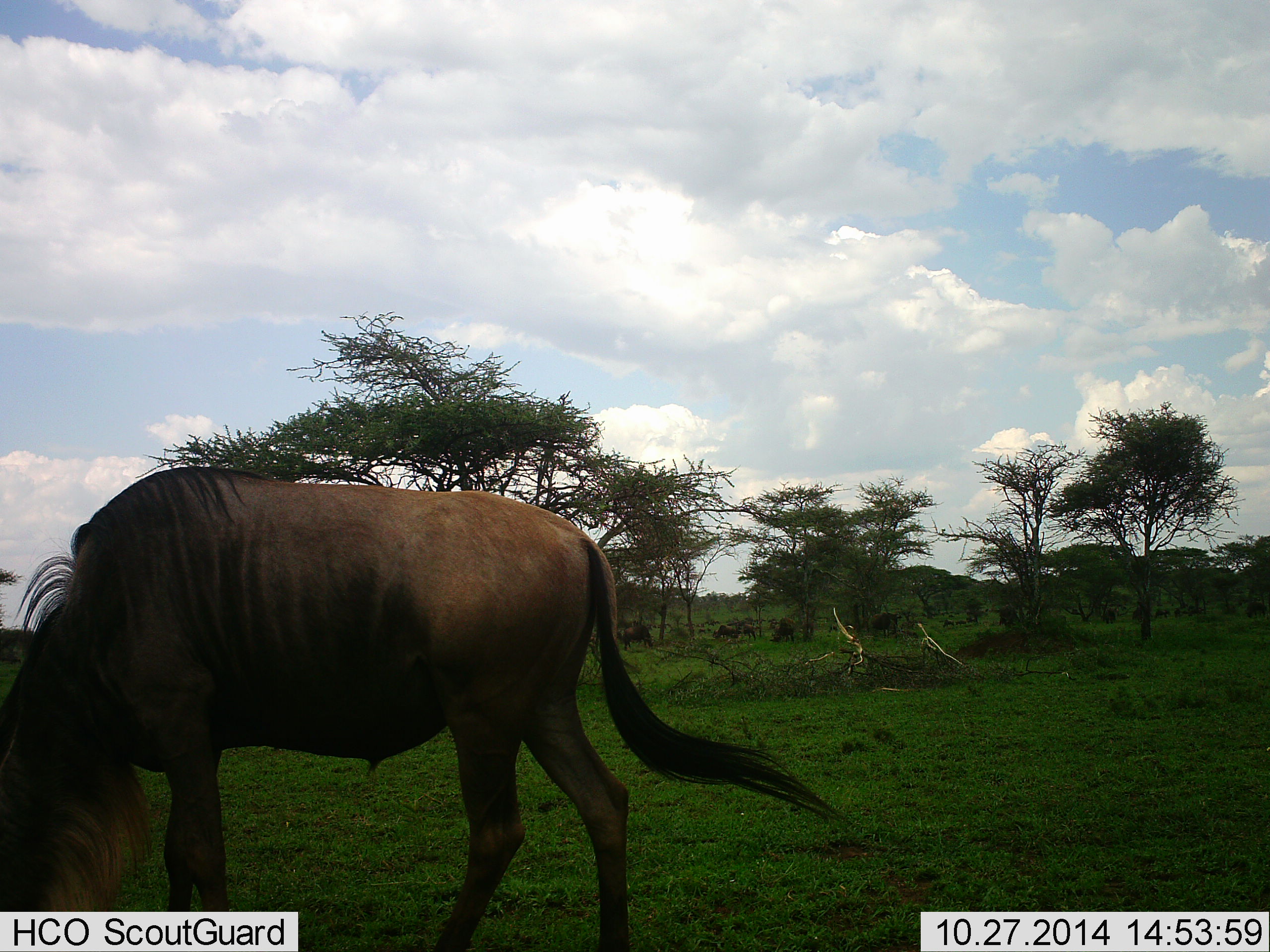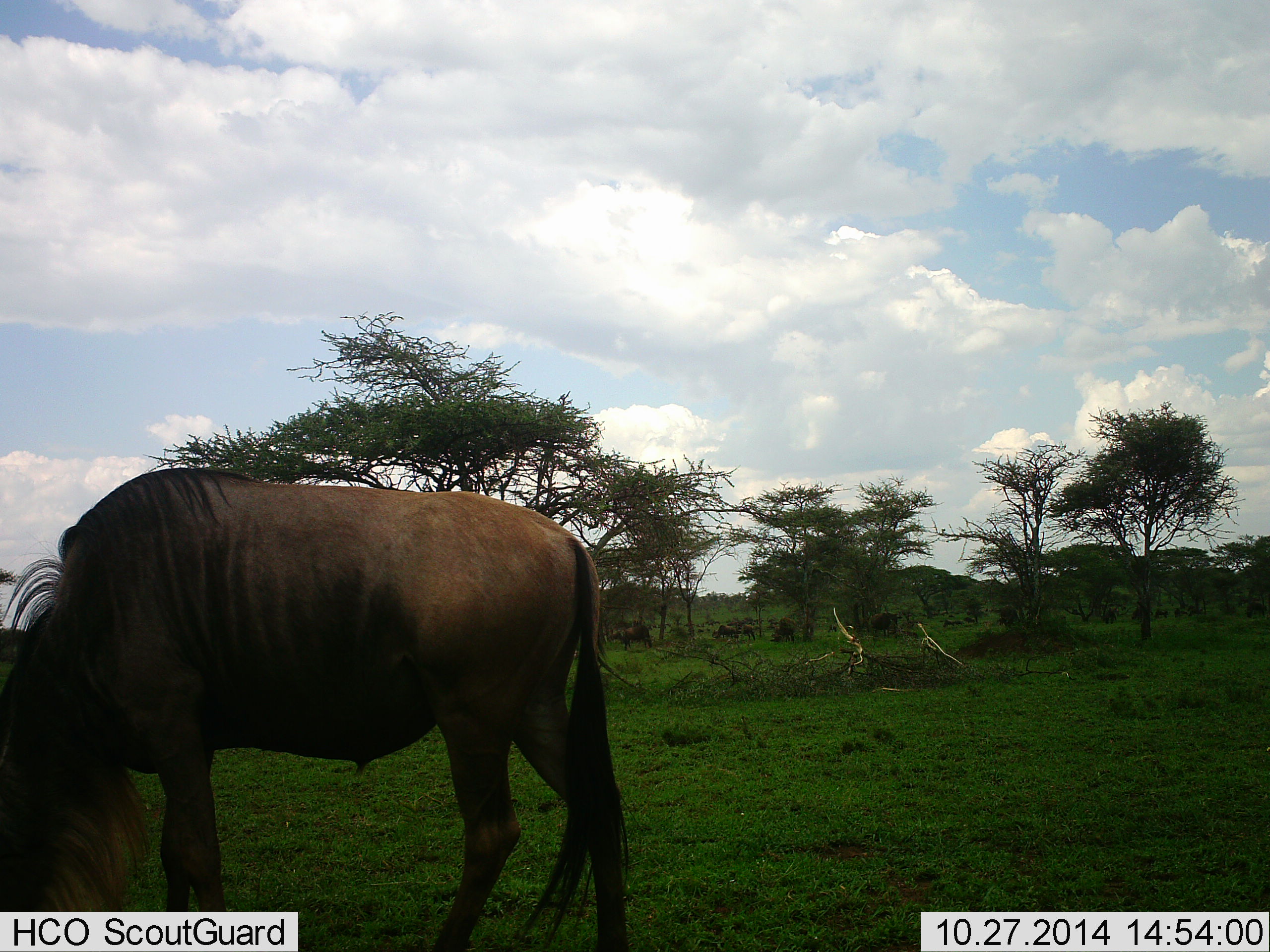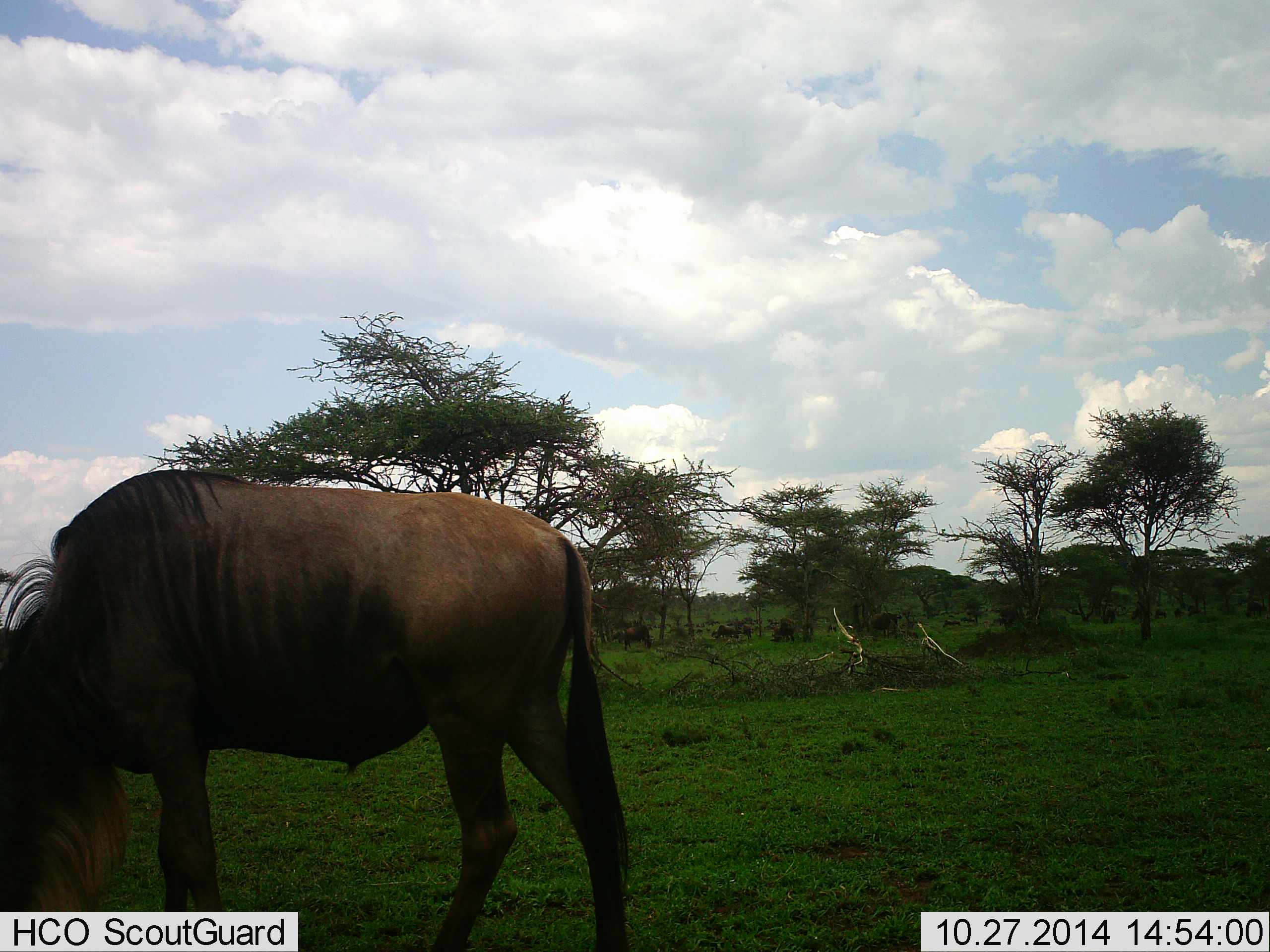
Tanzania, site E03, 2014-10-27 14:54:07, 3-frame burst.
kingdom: Animalia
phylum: Chordata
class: Mammalia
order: Artiodactyla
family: Bovidae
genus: Connochaetes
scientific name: Connochaetes taurinus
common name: blue wildebeest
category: wildebeest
Wildebeest (blue wildebeest) (Connochaetes taurinus), count 10. Behavior (volunteer vote fractions): standing 30%, resting 0%, moving 0%, interacting 0%. Young present (vote fraction): 0%. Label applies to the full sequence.